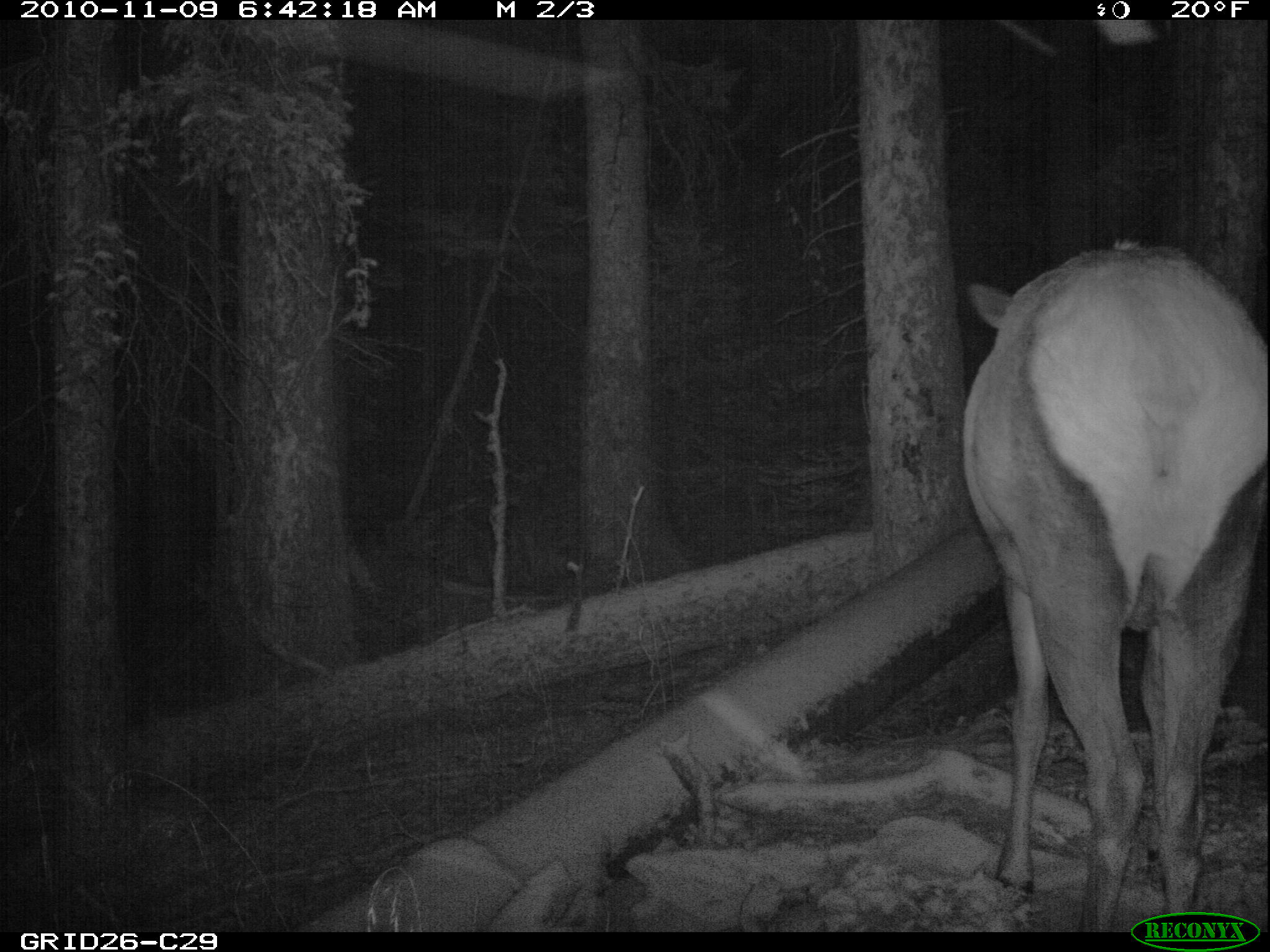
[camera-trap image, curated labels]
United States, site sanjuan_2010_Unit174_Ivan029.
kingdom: Animalia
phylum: Chordata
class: Mammalia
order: Artiodactyla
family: Cervidae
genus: Cervus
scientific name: Cervus elaphus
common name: red deer